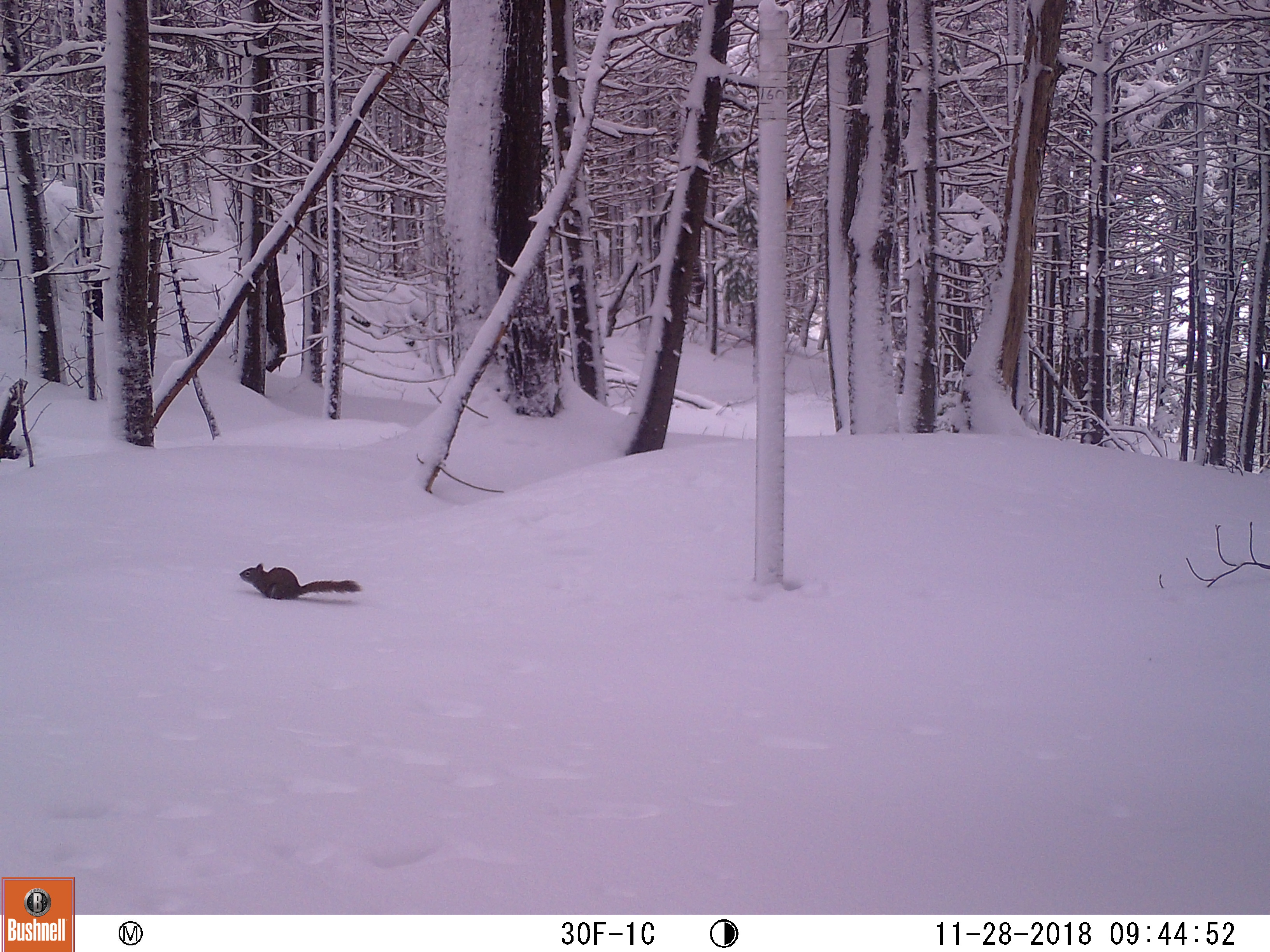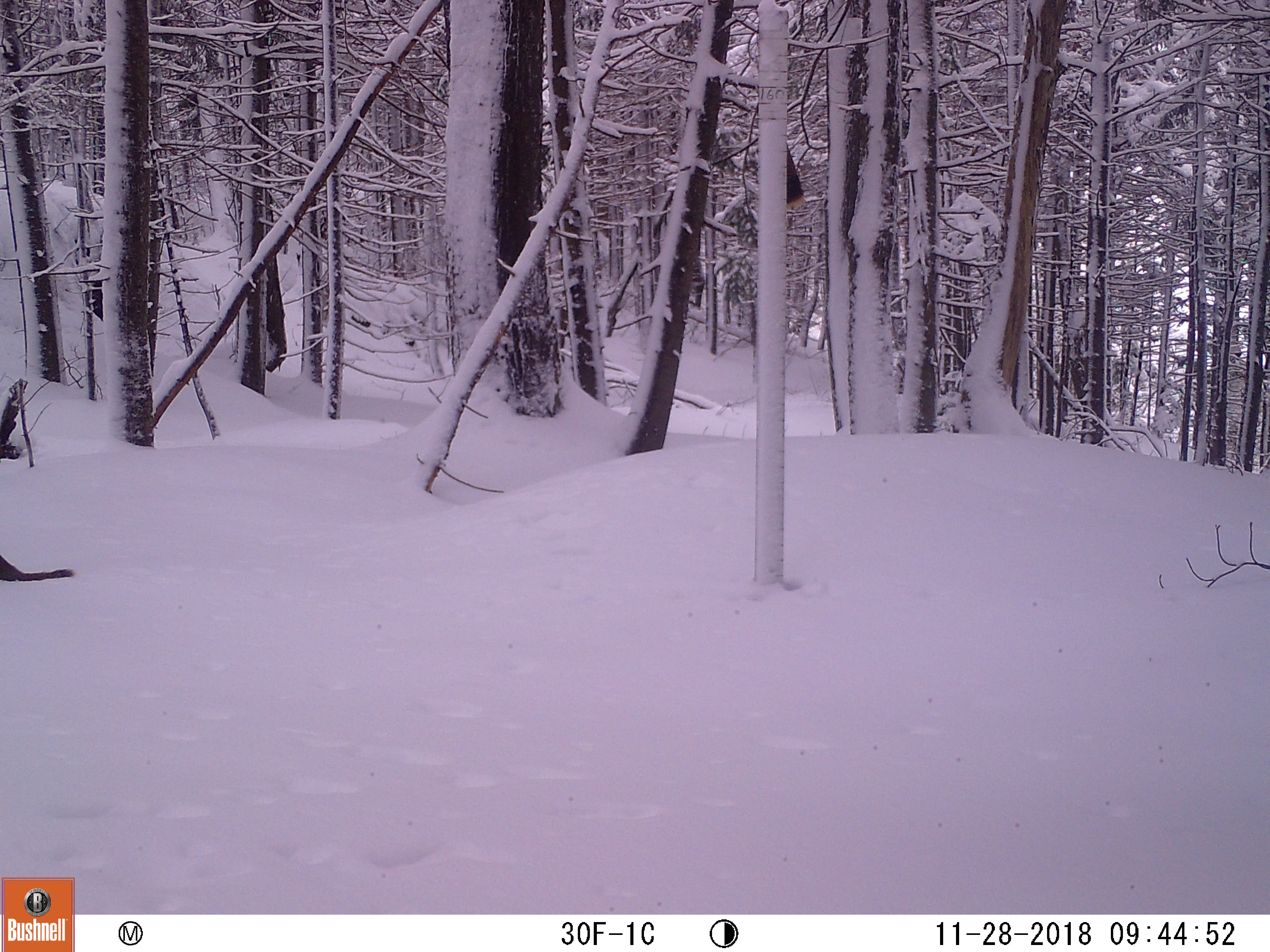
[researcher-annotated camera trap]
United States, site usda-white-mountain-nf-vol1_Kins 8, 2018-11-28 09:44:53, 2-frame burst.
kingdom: Animalia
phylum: Chordata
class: Mammalia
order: Rodentia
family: Sciuridae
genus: Tamiasciurus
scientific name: Tamiasciurus hudsonicus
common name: red squirrel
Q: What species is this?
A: Red squirrel (Tamiasciurus hudsonicus).